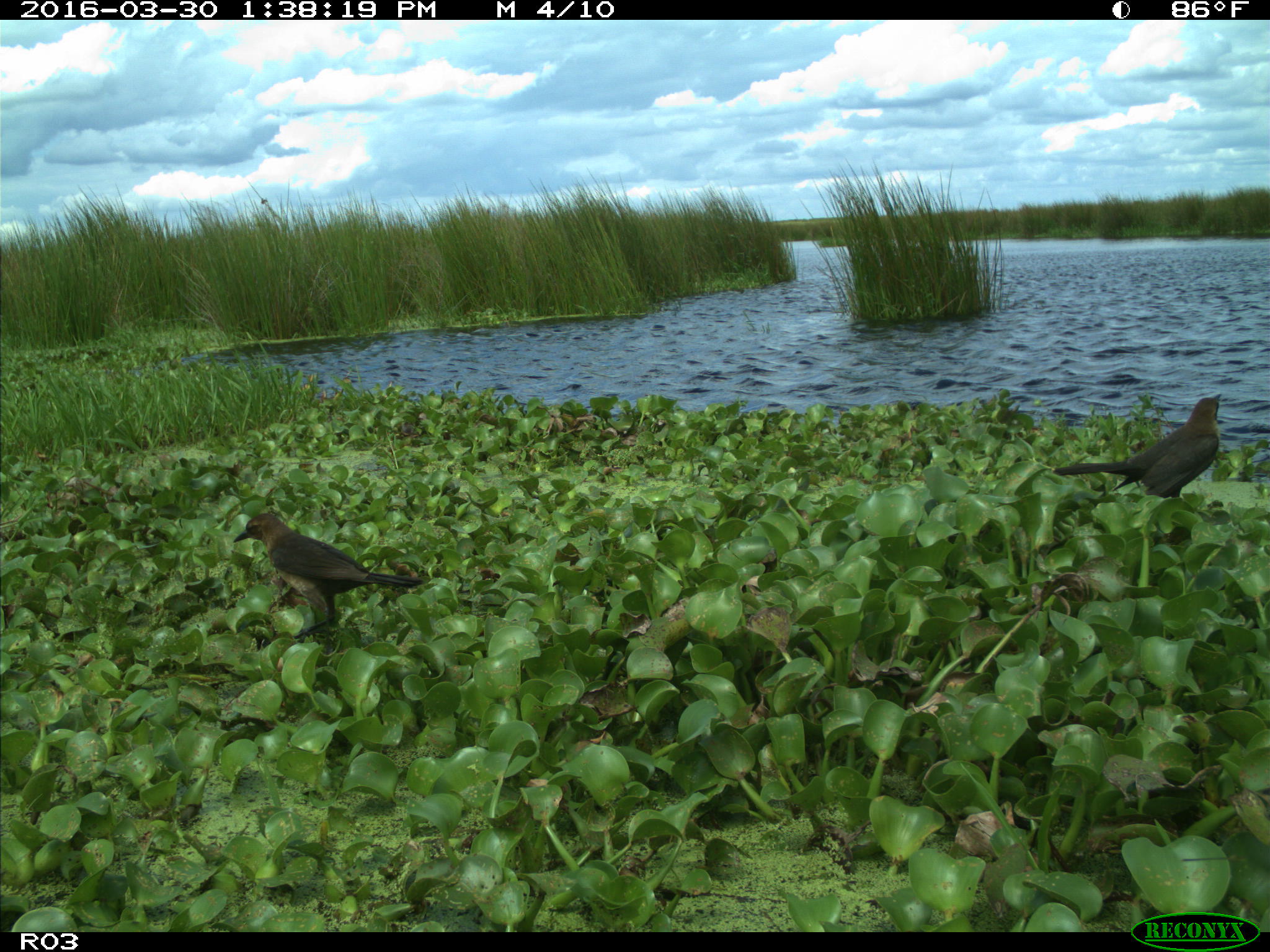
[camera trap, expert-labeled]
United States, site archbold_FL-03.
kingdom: Animalia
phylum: Chordata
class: Aves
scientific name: Aves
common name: birds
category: unidentified bird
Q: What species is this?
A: Unidentified bird (birds) (Aves).